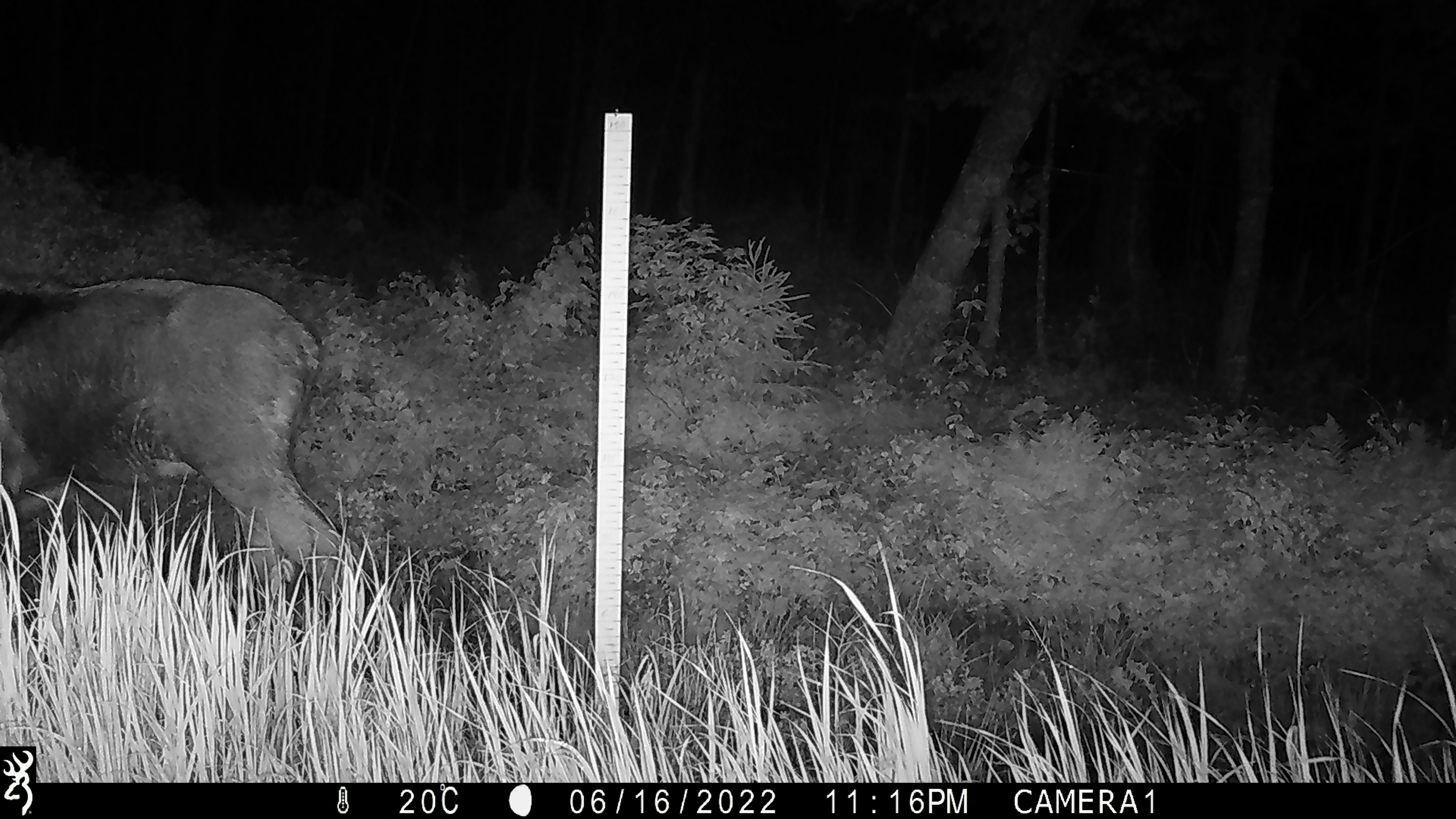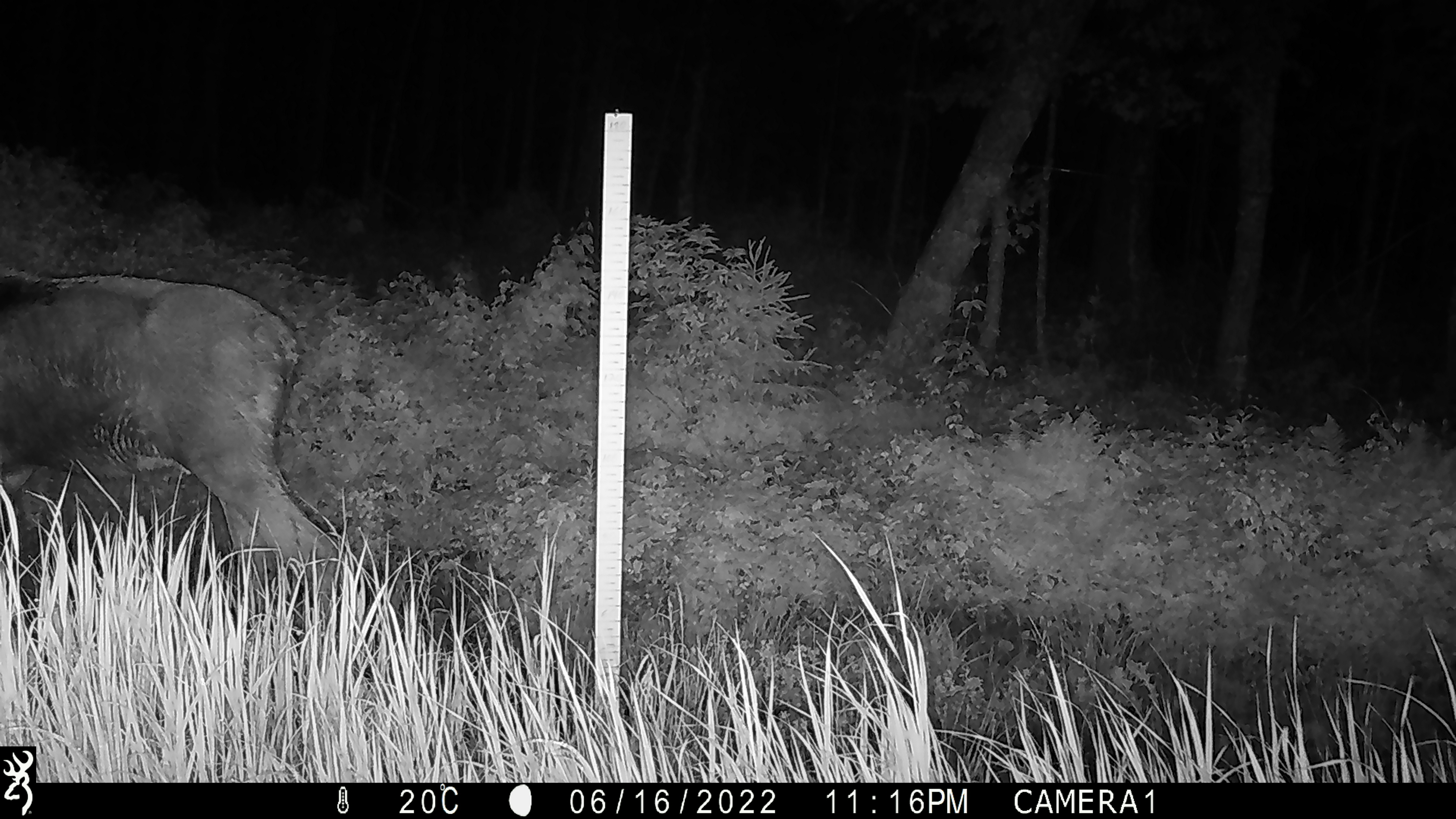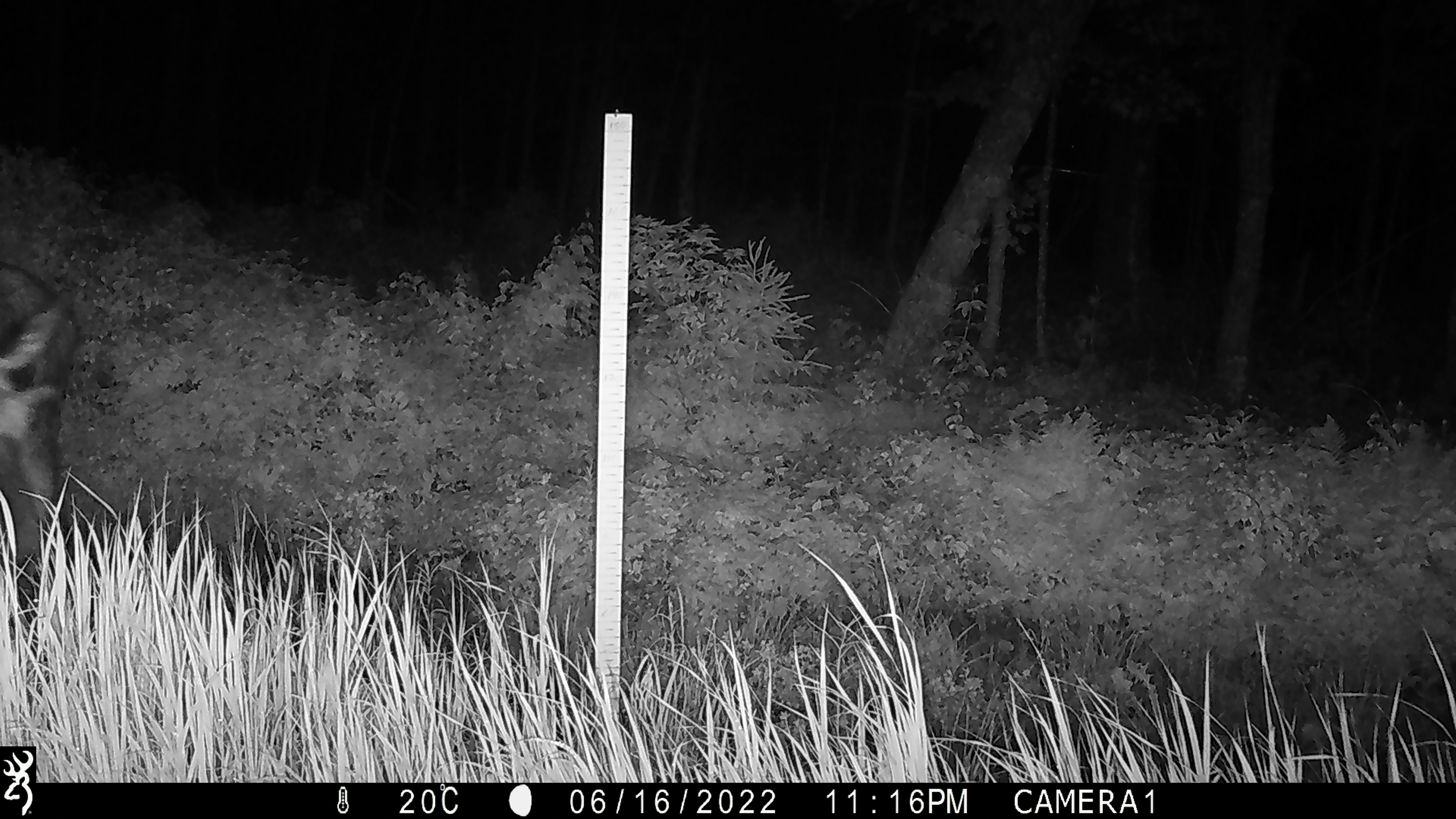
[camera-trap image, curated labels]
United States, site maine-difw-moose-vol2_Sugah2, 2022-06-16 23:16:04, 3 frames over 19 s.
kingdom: Animalia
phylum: Chordata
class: Mammalia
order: Artiodactyla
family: Cervidae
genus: Alces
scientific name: Alces alces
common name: moose